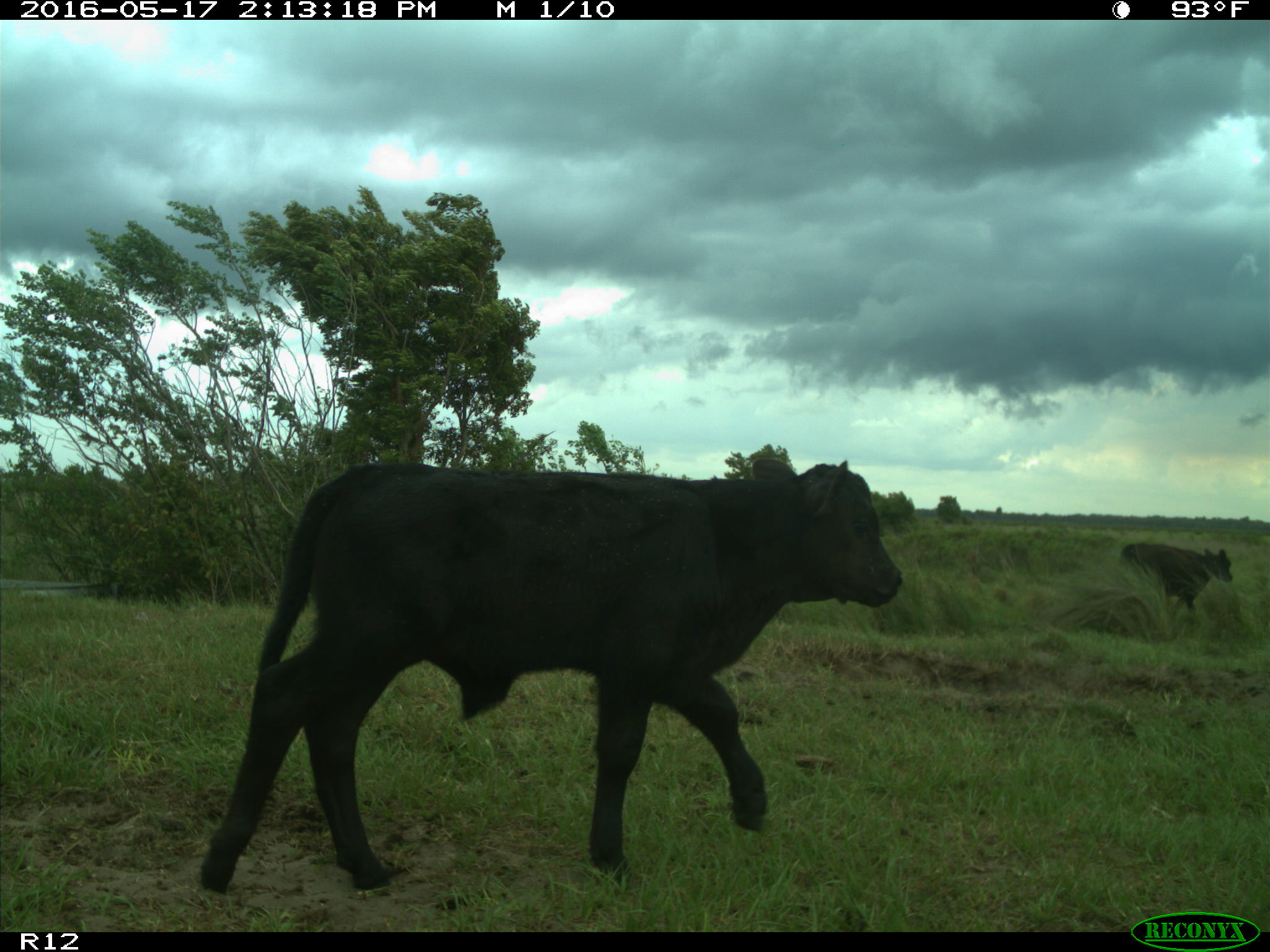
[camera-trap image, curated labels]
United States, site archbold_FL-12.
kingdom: Animalia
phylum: Chordata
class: Mammalia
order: Artiodactyla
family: Bovidae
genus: Bos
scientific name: Bos taurus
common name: domestic cow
Bos taurus (domestic cow).